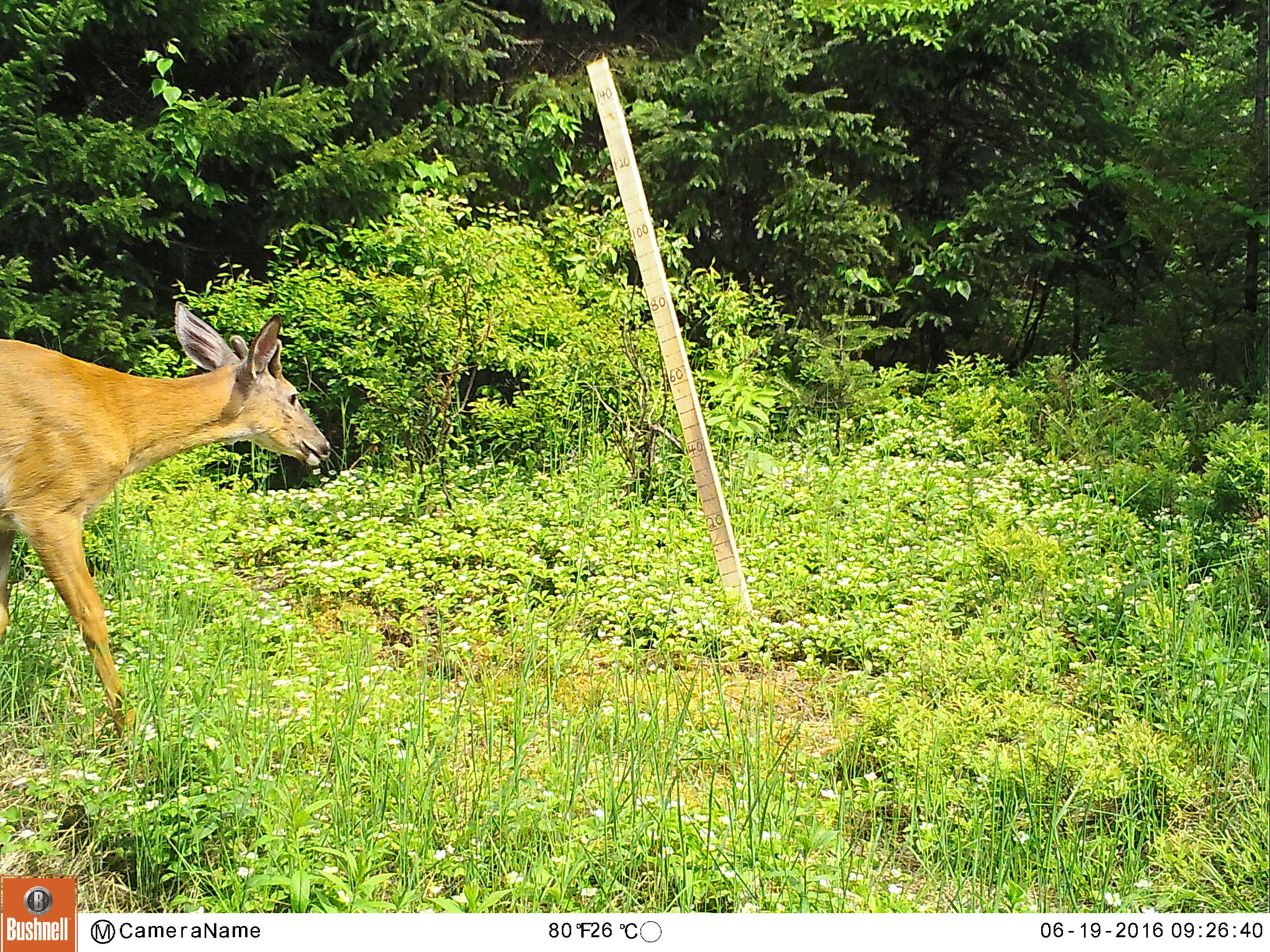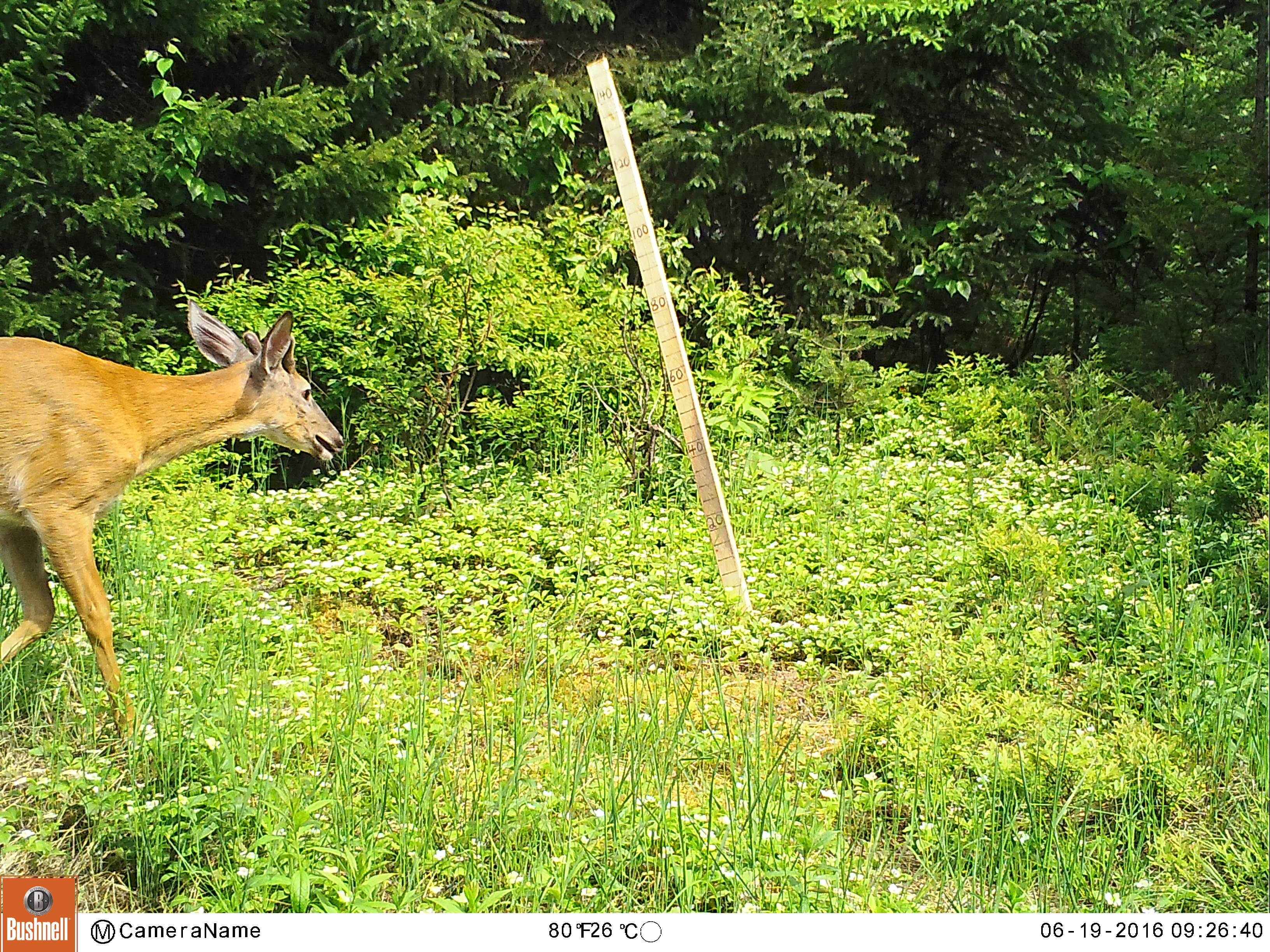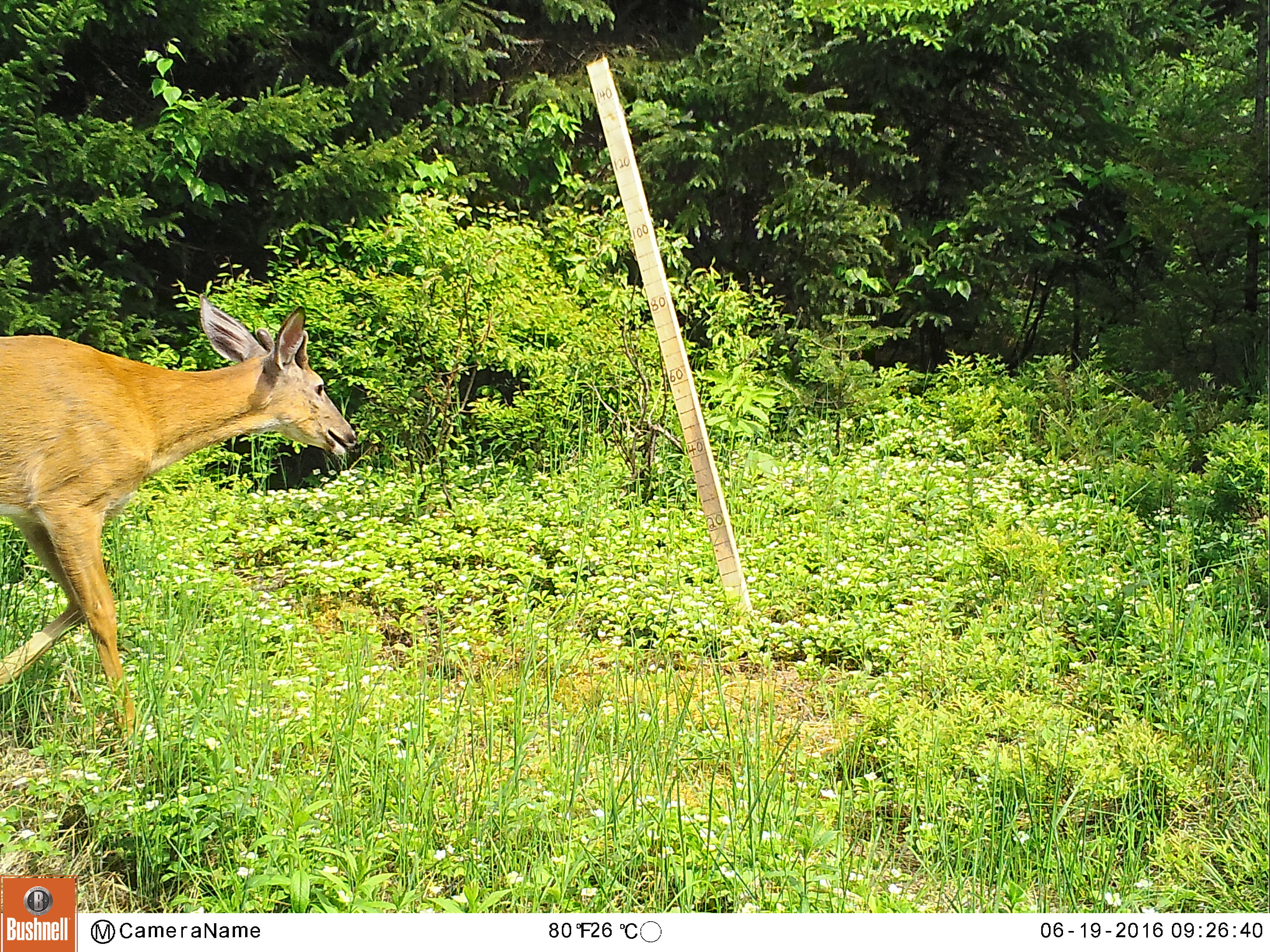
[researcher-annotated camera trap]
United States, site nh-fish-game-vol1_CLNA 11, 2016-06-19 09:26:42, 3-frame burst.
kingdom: Animalia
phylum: Chordata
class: Mammalia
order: Artiodactyla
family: Cervidae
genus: Odocoileus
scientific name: Odocoileus virginianus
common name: white-tailed deer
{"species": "white-tailed deer (Odocoileus virginianus)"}